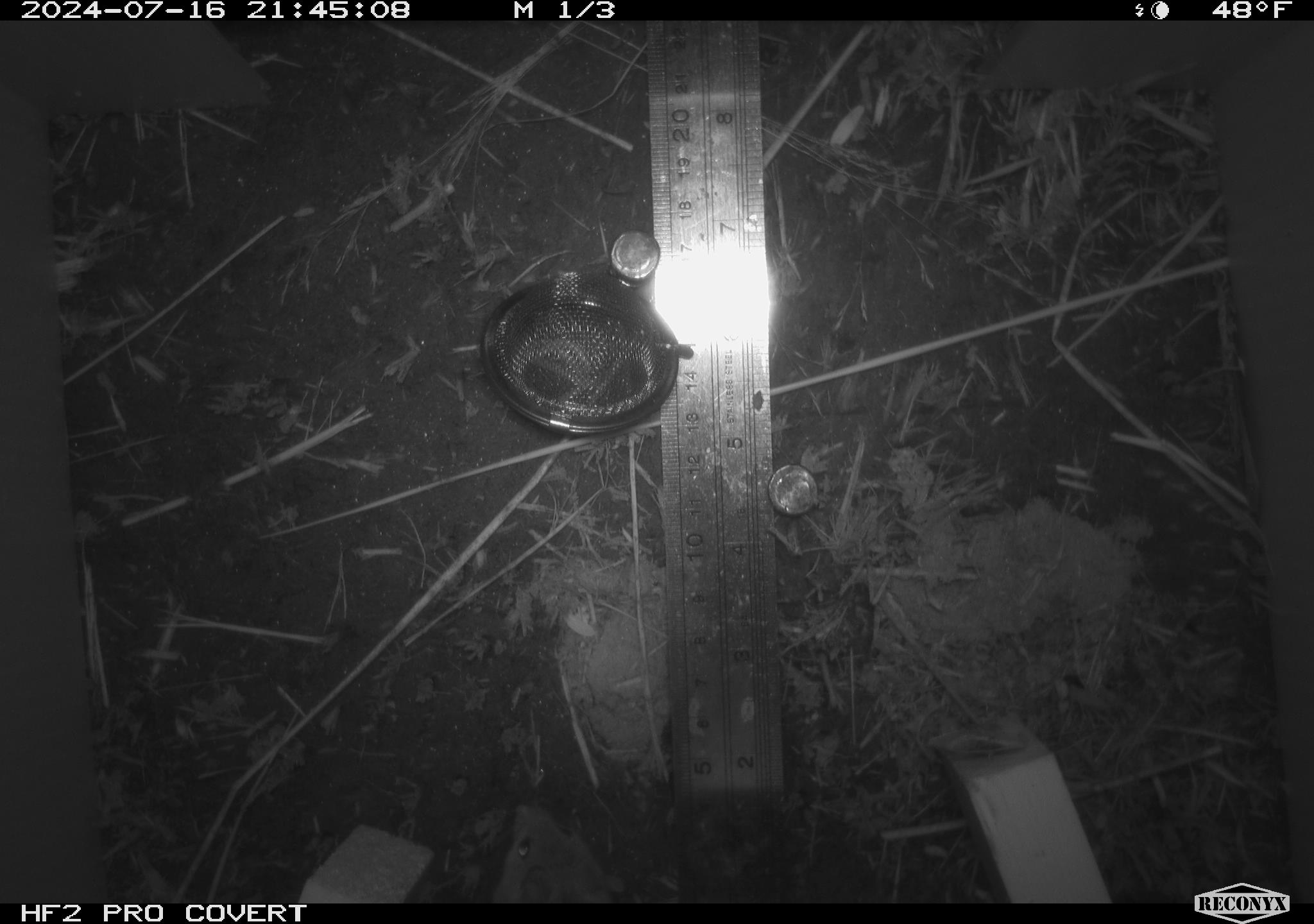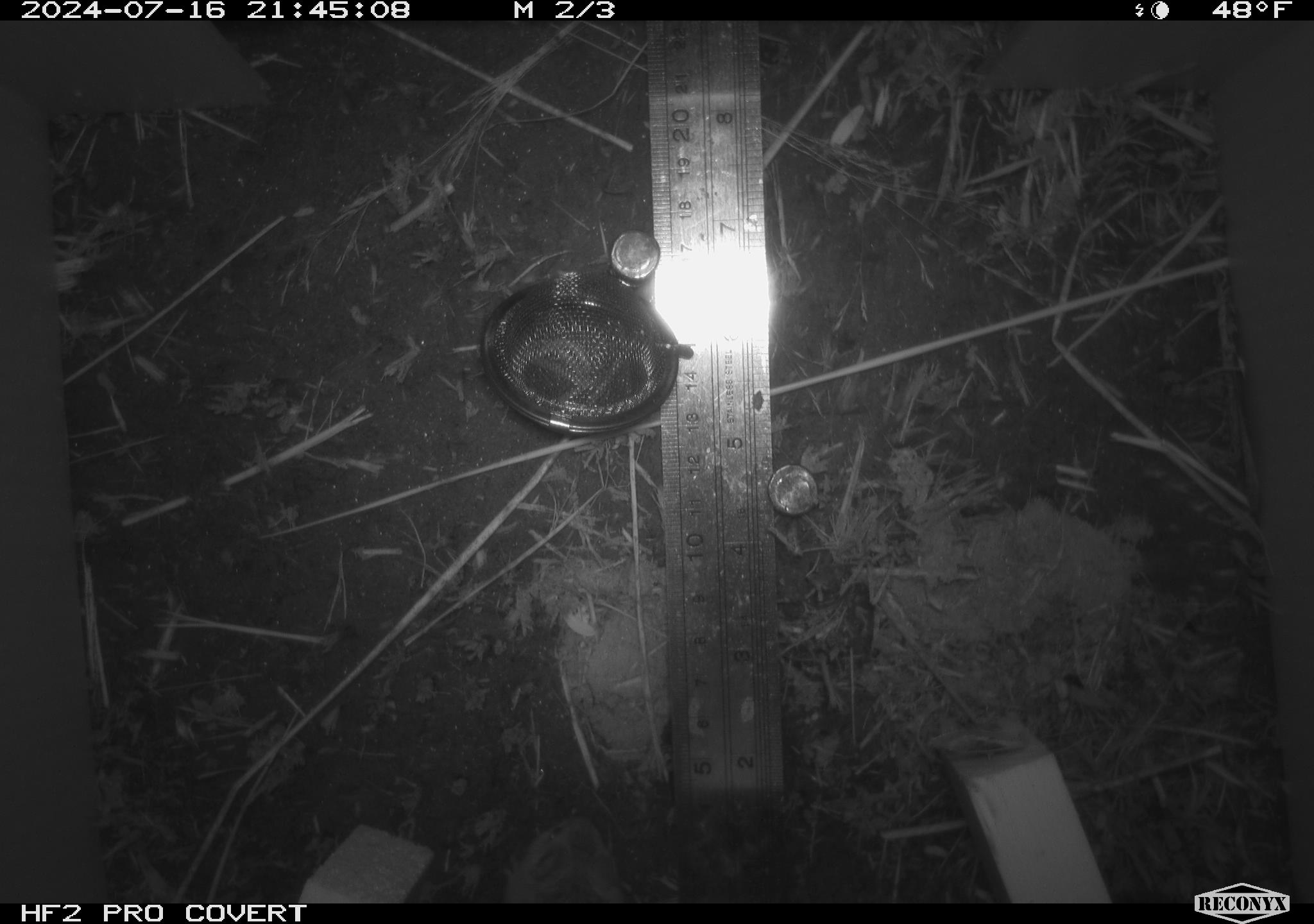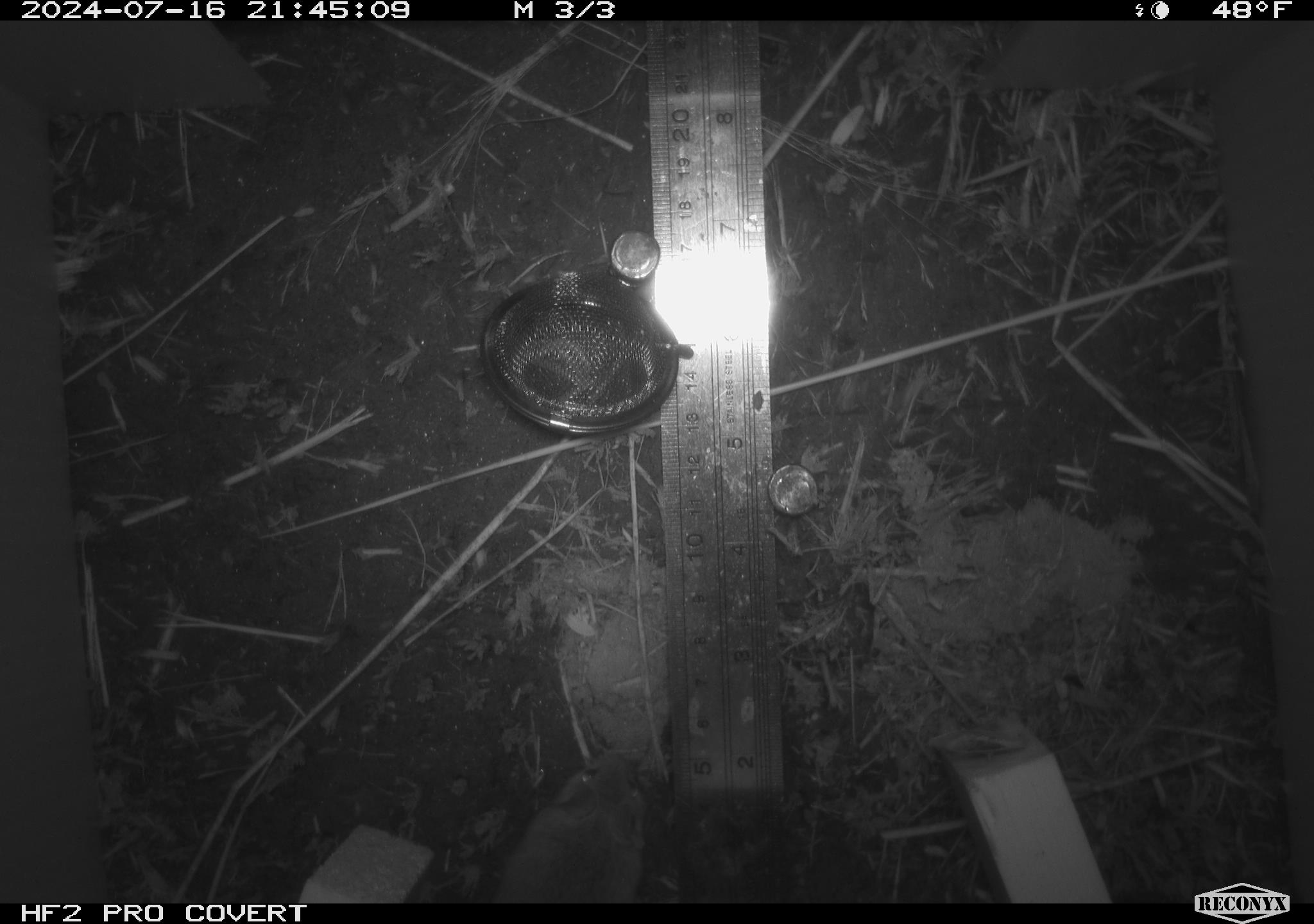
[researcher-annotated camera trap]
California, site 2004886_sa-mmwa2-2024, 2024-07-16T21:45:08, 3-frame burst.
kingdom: Animalia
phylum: Chordata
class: Mammalia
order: Rodentia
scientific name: Rodentia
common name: mouse species